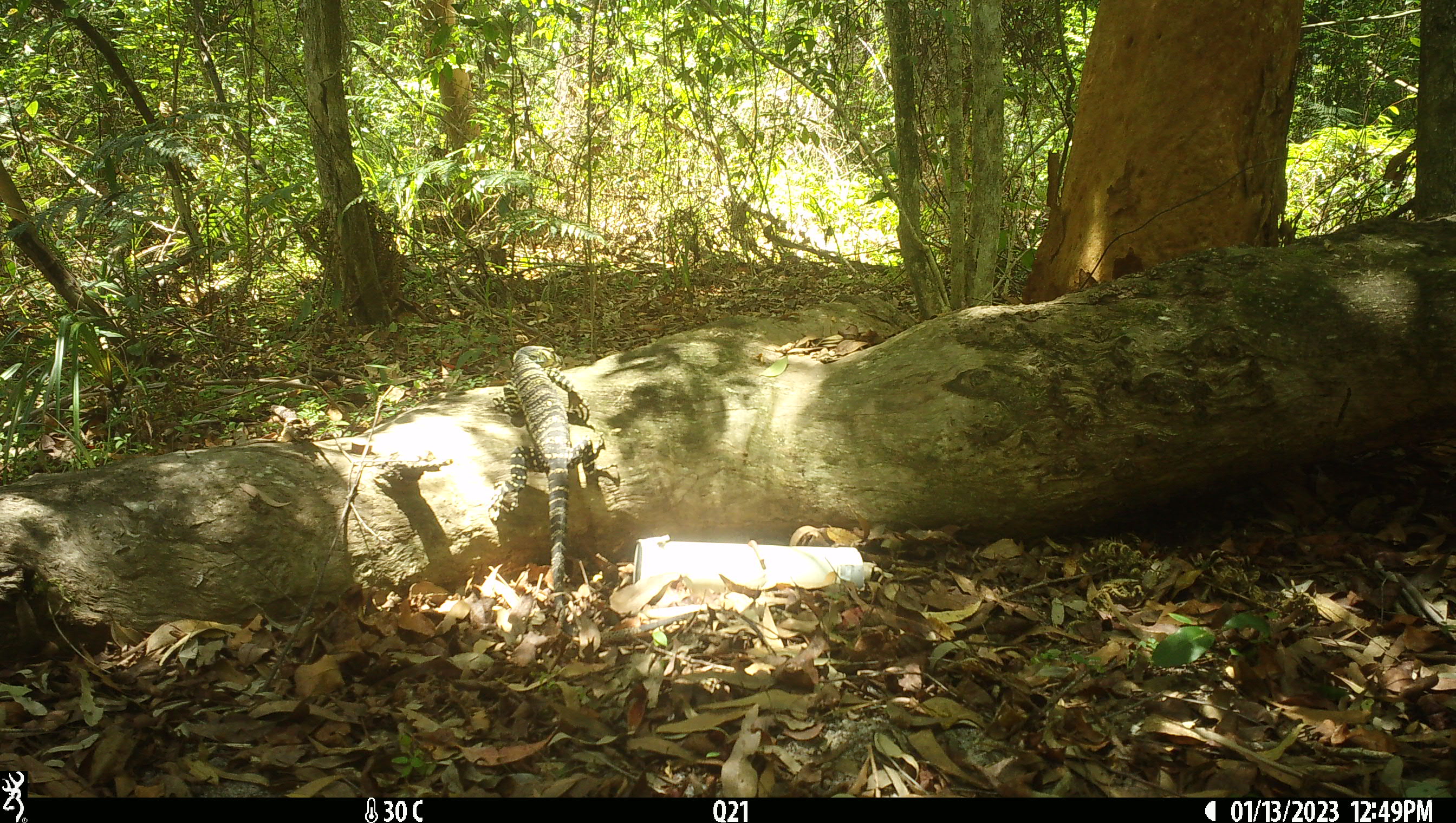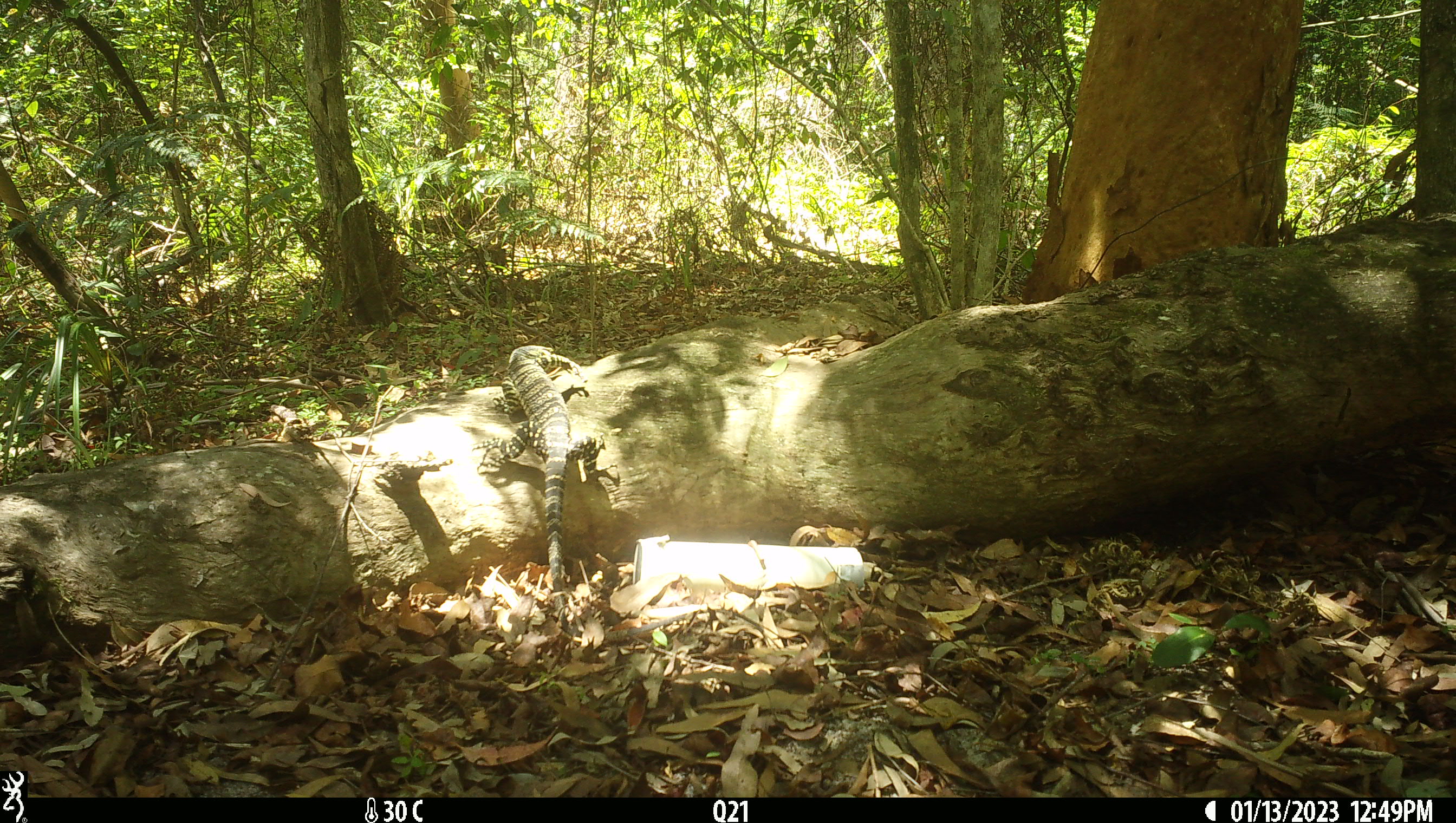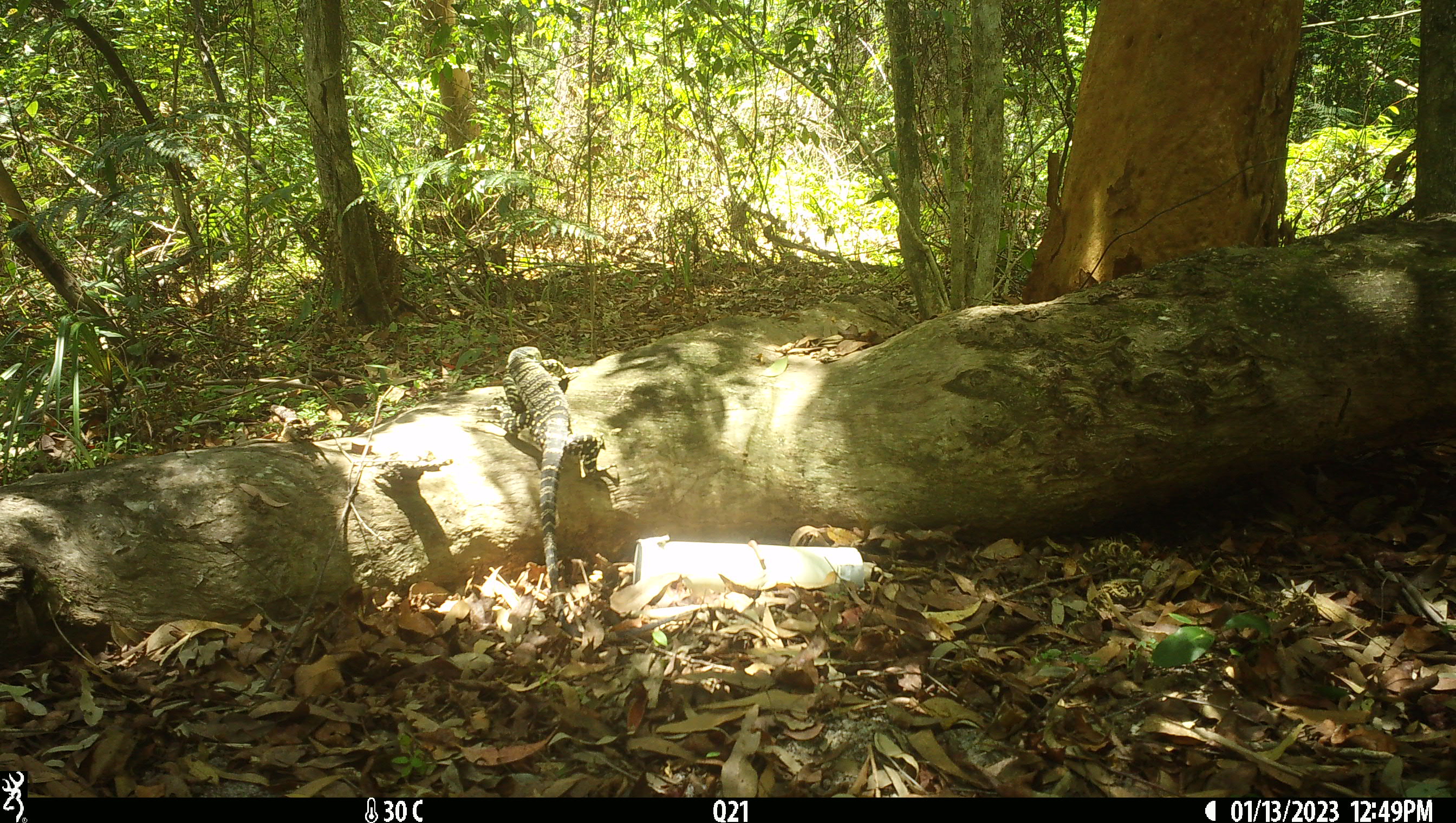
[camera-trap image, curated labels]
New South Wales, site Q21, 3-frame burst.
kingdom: Animalia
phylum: Chordata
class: Reptilia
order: Squamata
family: Varanidae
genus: Varanus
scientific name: Varanus varius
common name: lace monitor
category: goanna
Goanna (lace monitor) (Varanus varius).